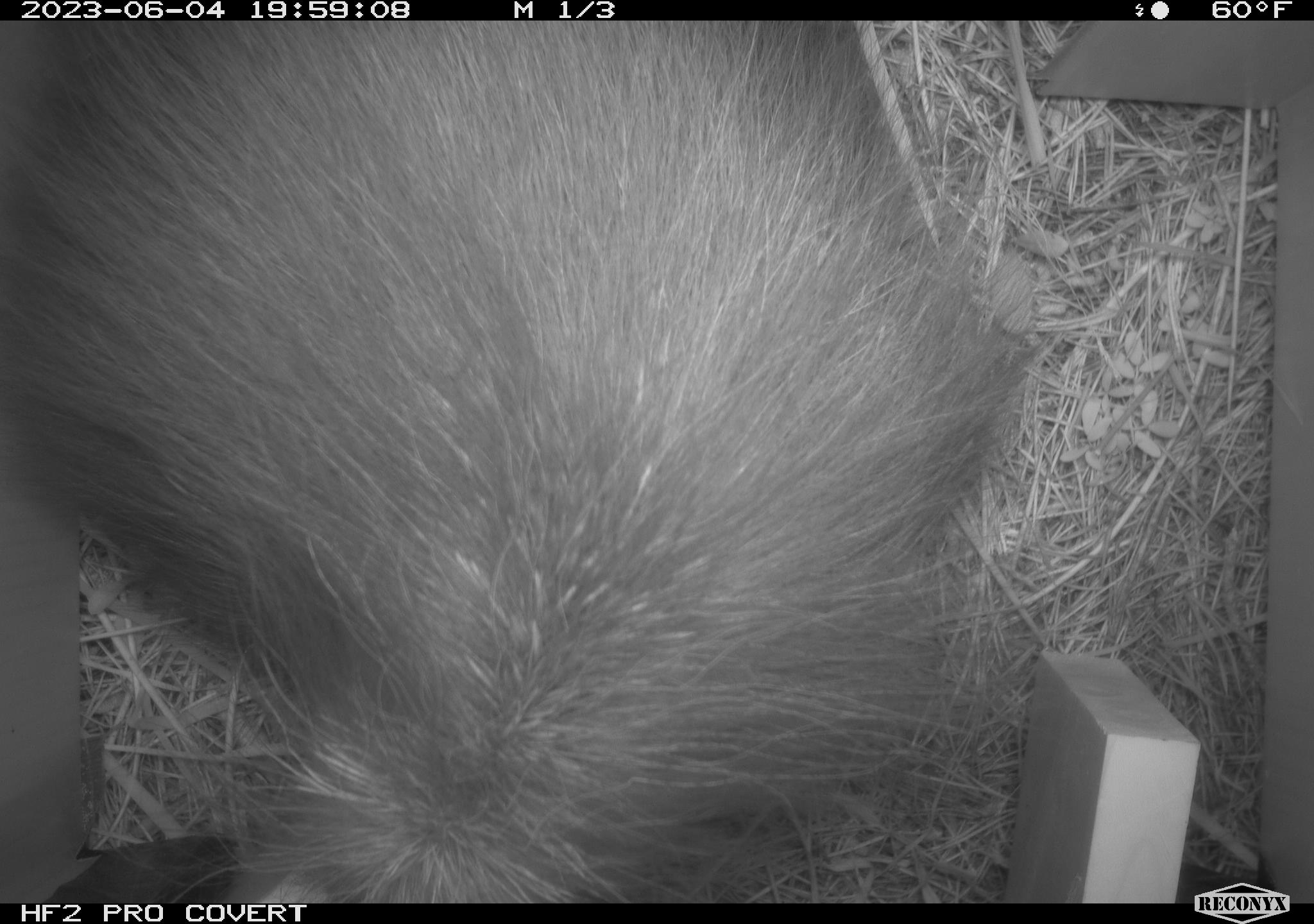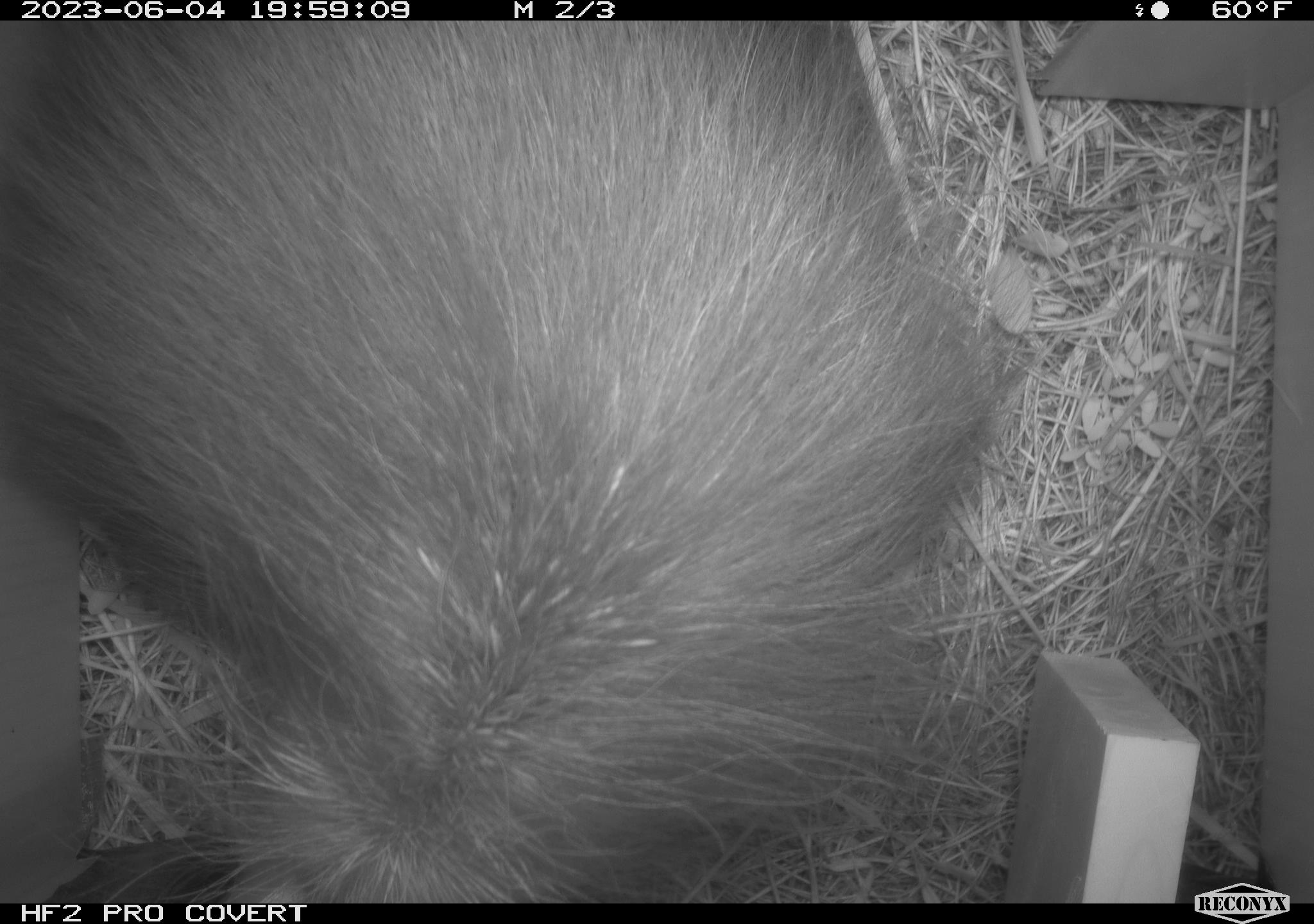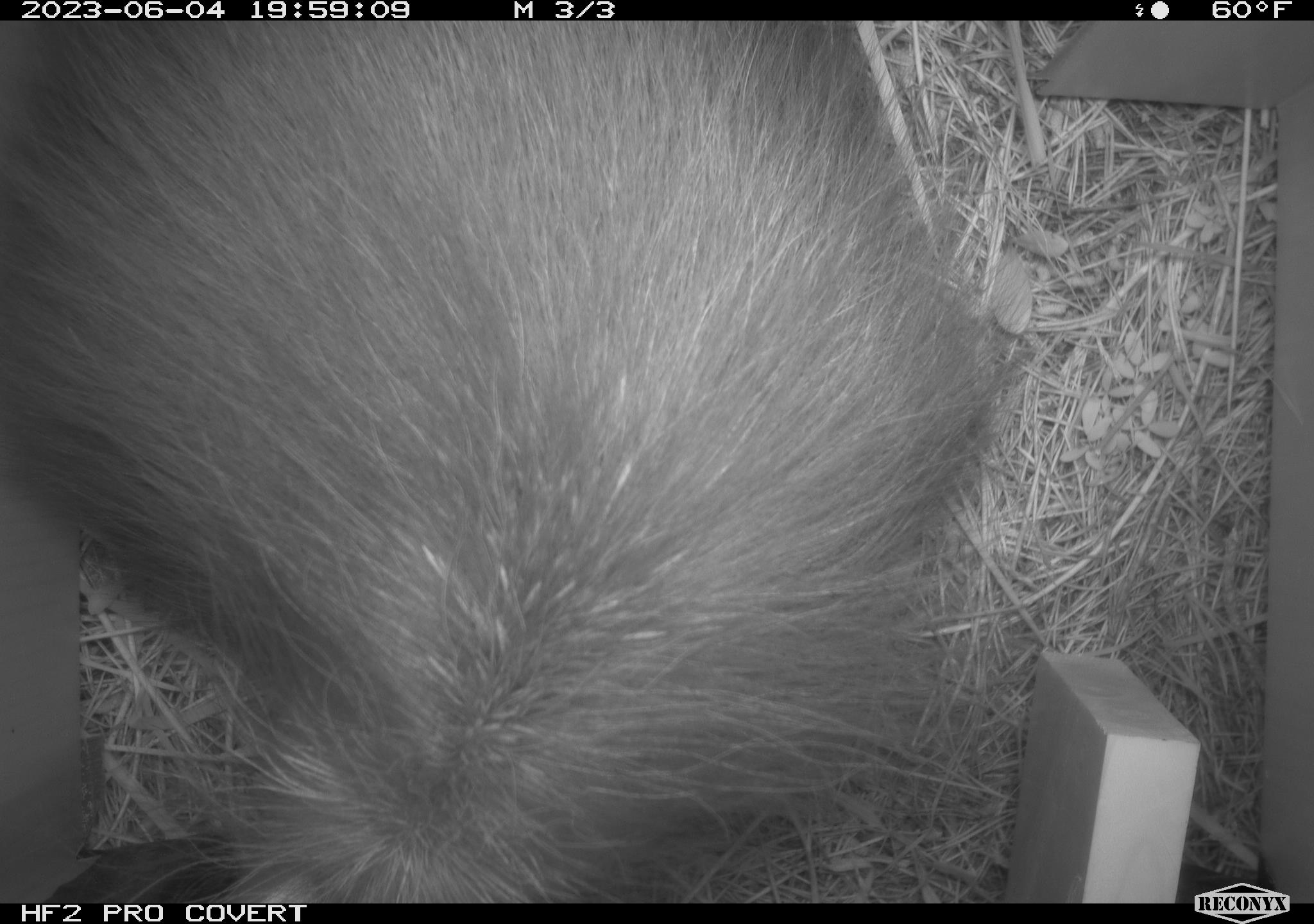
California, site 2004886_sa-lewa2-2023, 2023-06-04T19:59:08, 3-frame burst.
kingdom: Animalia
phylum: Chordata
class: Mammalia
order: Rodentia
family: Erethizontidae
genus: Erethizon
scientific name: Erethizon dorsatum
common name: north american porcupine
North american porcupine (Erethizon dorsatum).